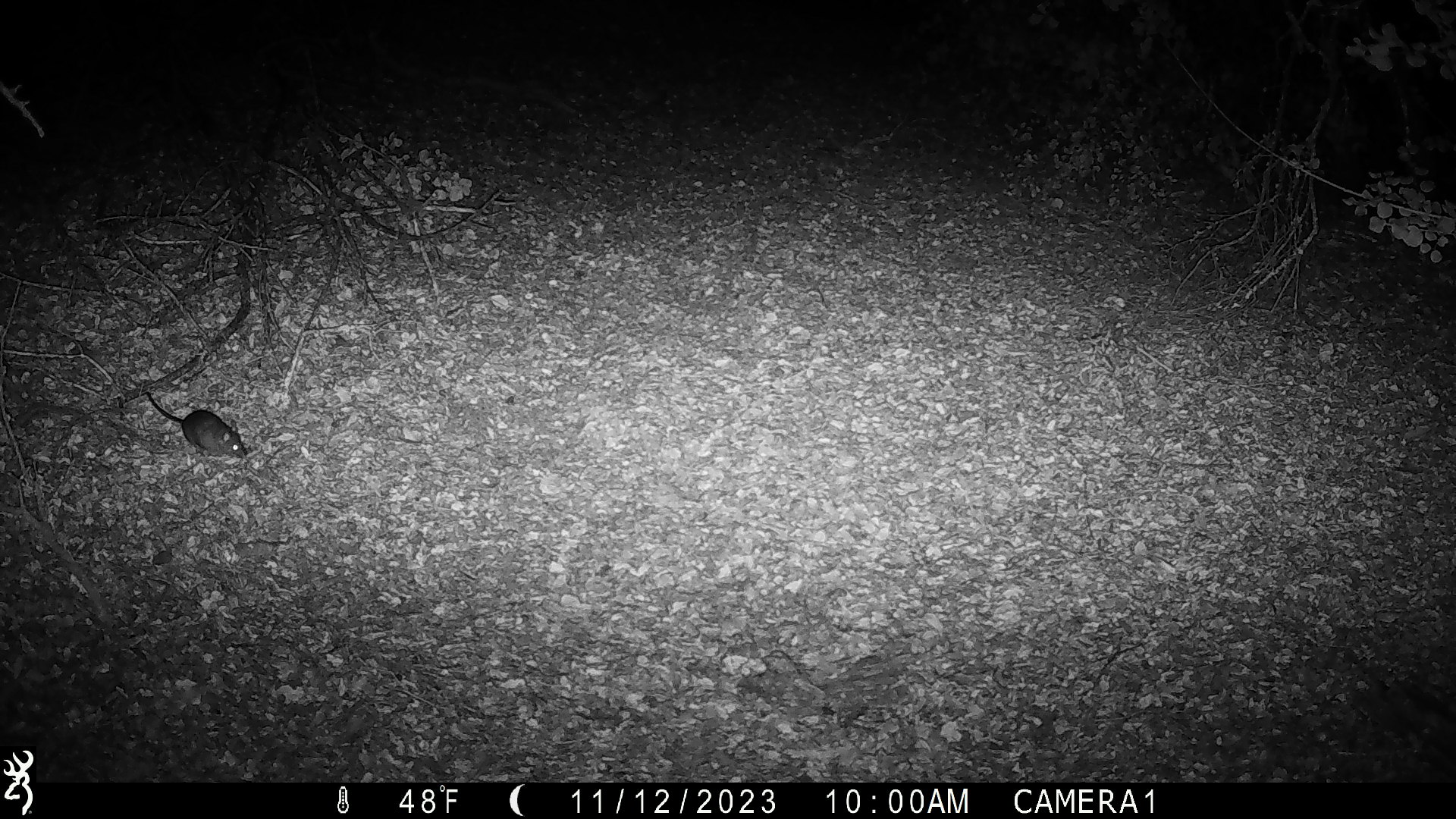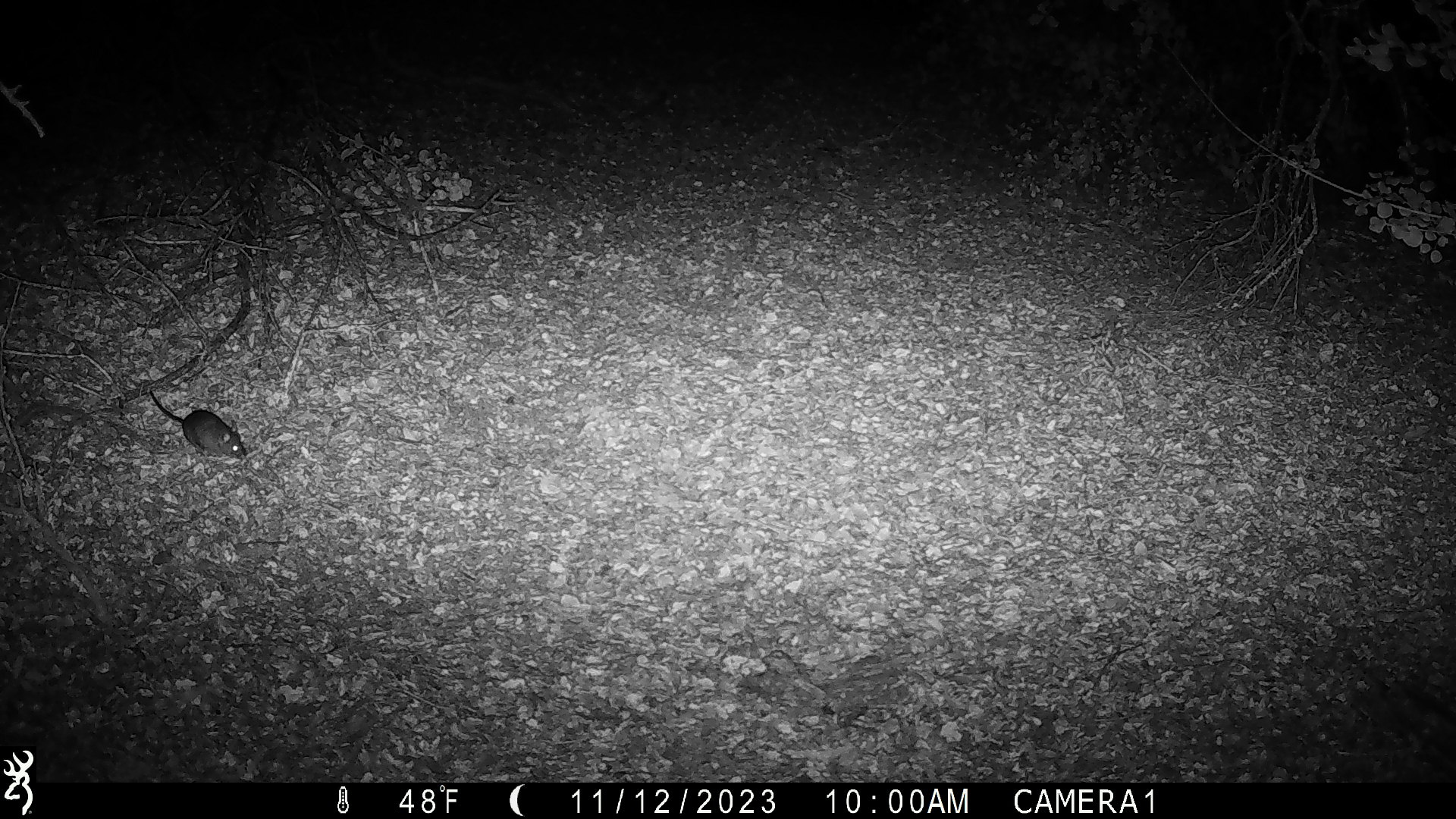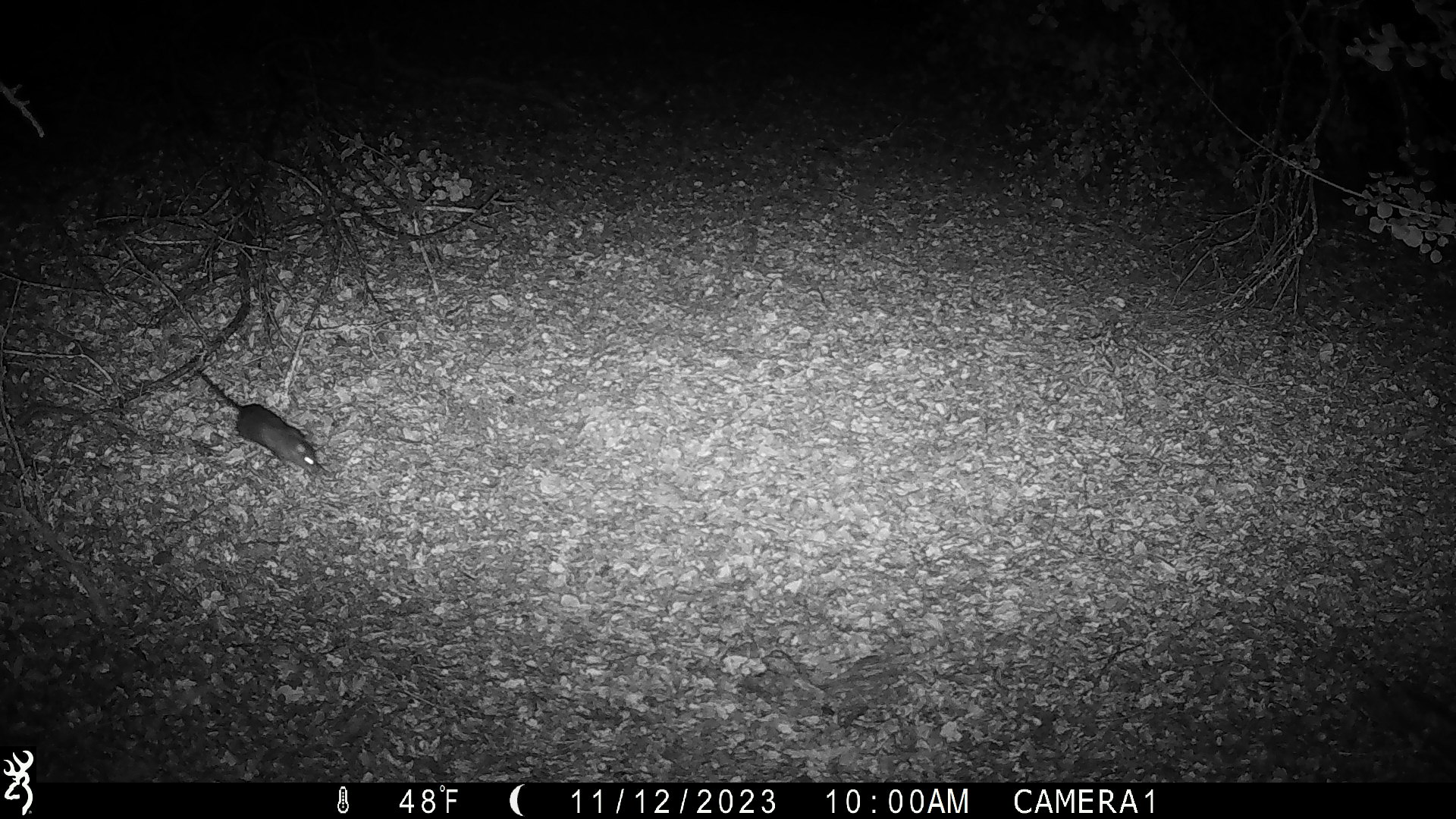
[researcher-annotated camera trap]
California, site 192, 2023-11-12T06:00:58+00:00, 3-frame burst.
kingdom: Animalia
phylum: Chordata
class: Mammalia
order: Rodentia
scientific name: Rodentia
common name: mouse or rat